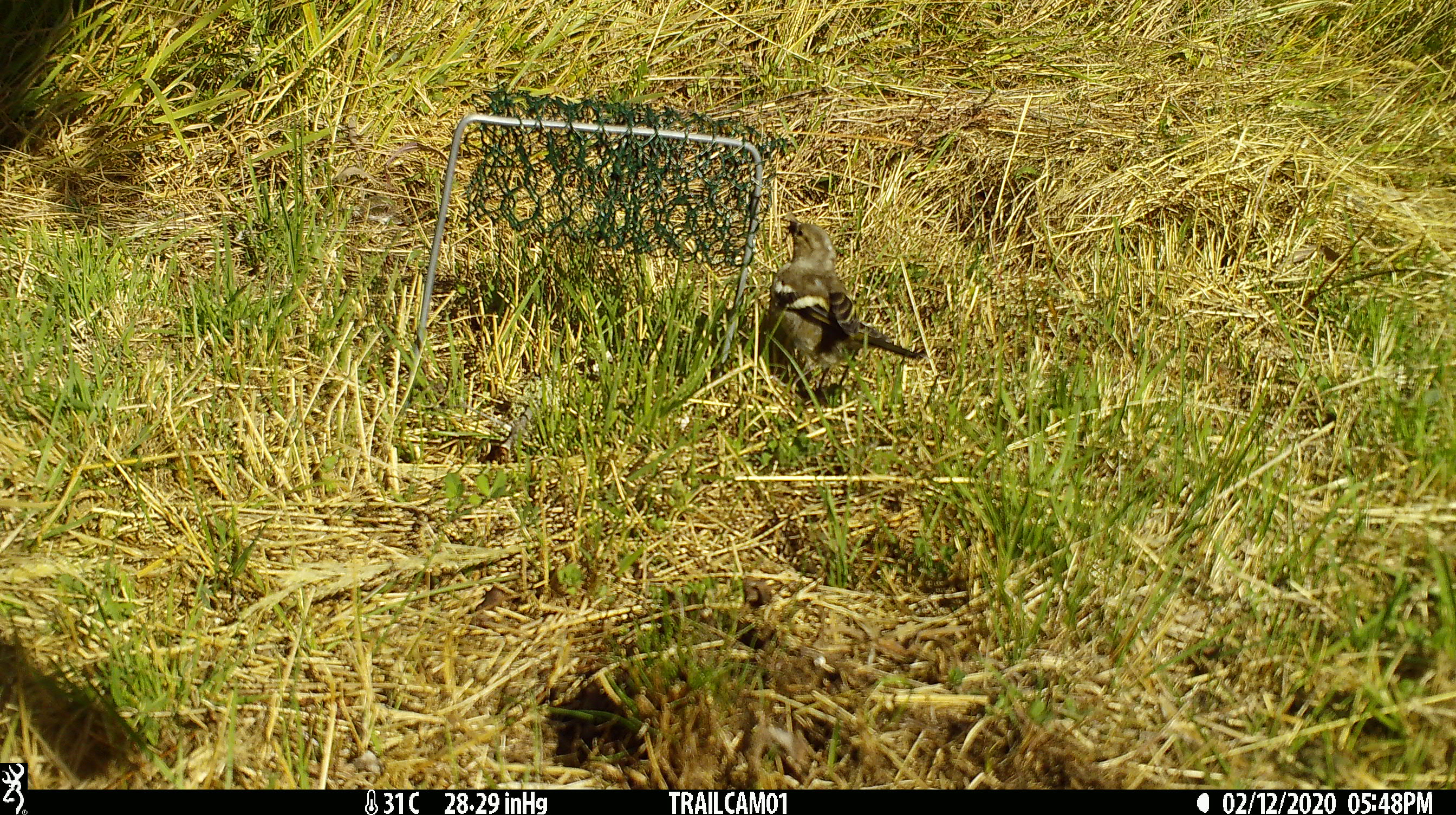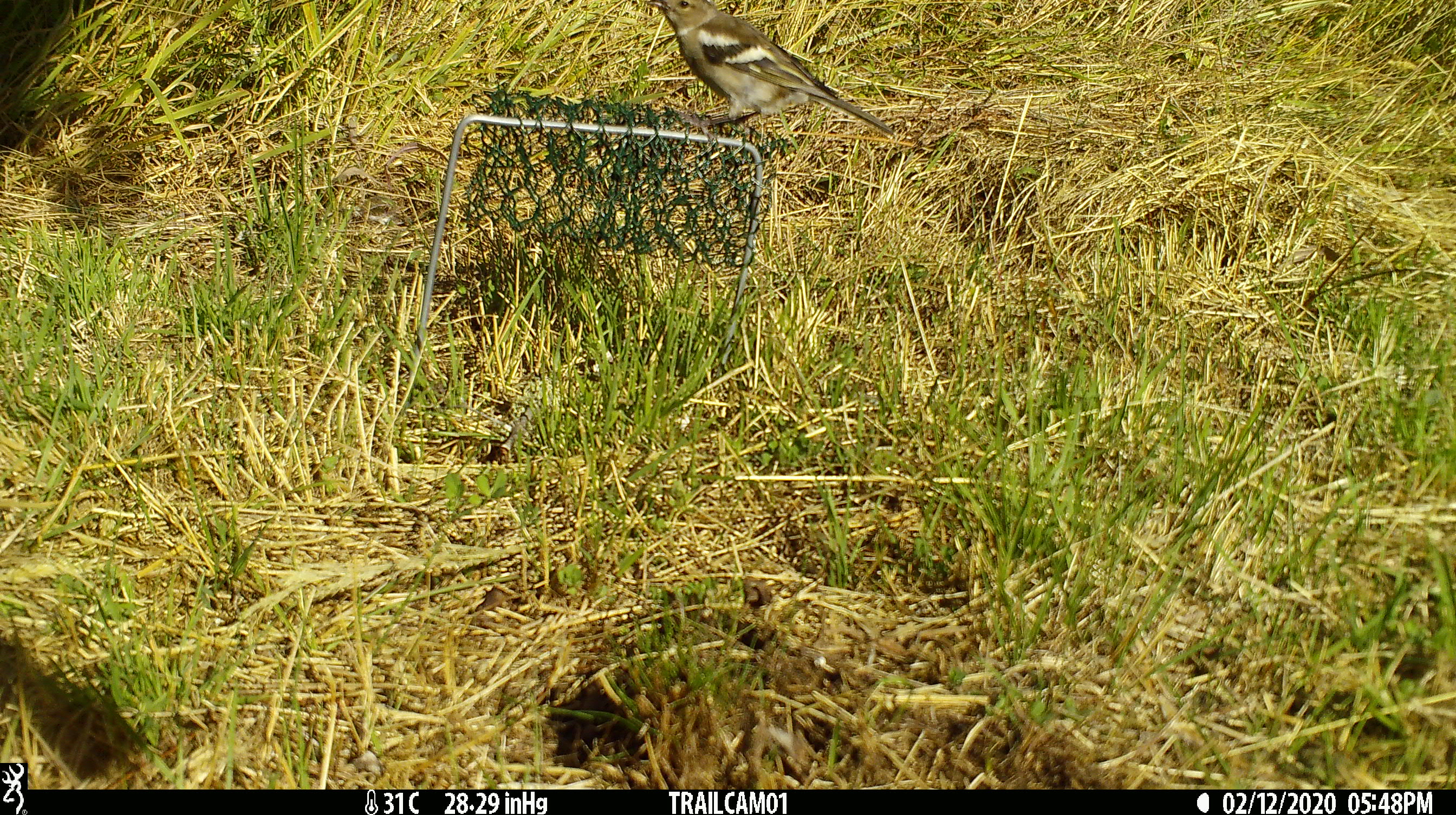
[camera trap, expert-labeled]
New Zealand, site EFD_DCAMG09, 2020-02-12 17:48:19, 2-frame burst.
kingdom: Animalia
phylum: Chordata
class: Aves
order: Passeriformes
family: Fringillidae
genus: Fringilla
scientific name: Fringilla coelebs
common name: common chaffinch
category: chaffinch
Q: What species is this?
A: Chaffinch (common chaffinch) (Fringilla coelebs).